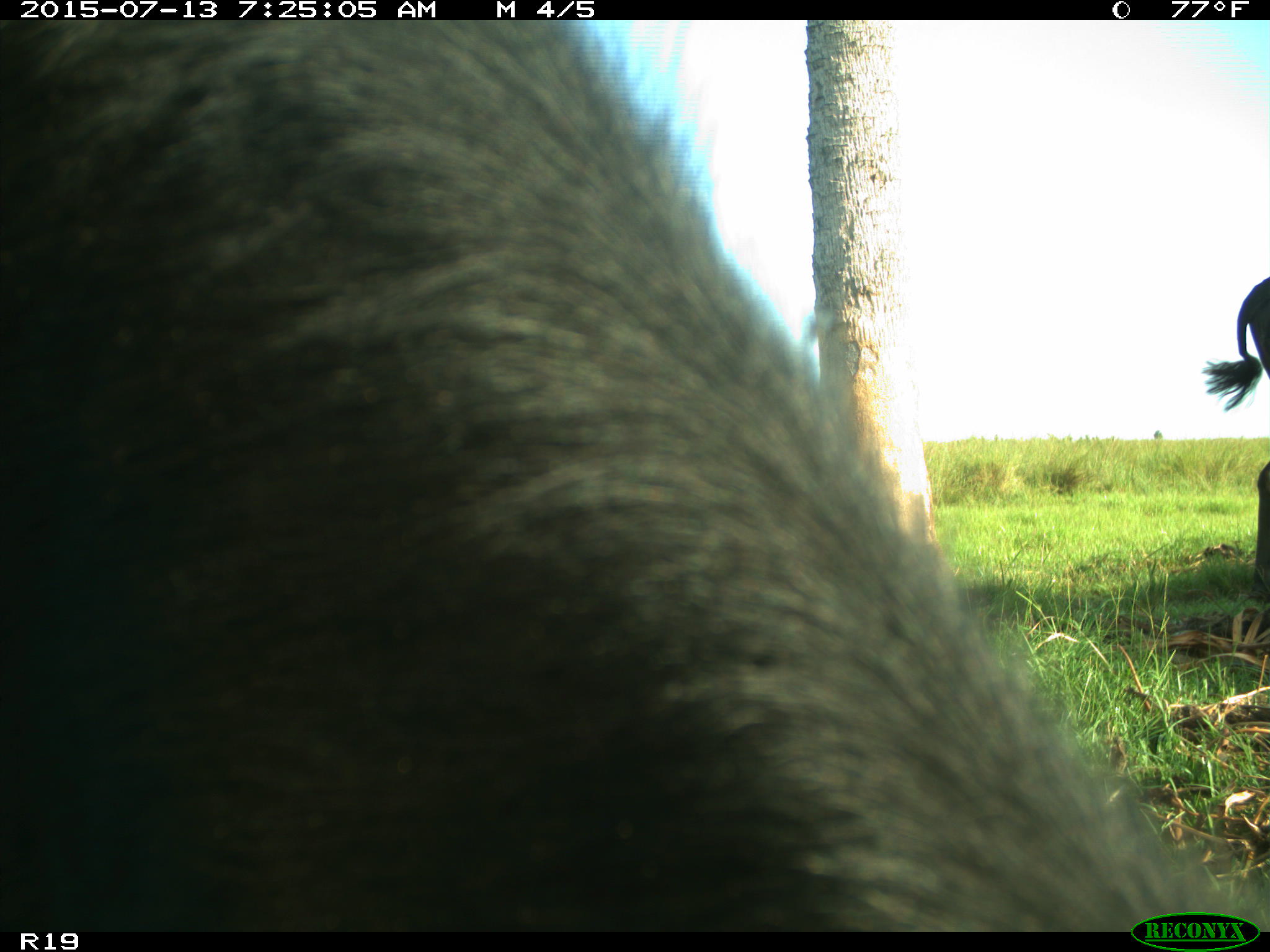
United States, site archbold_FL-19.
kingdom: Animalia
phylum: Chordata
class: Mammalia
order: Artiodactyla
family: Bovidae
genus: Bos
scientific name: Bos taurus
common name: domestic cow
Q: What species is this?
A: Bos taurus (domestic cow).